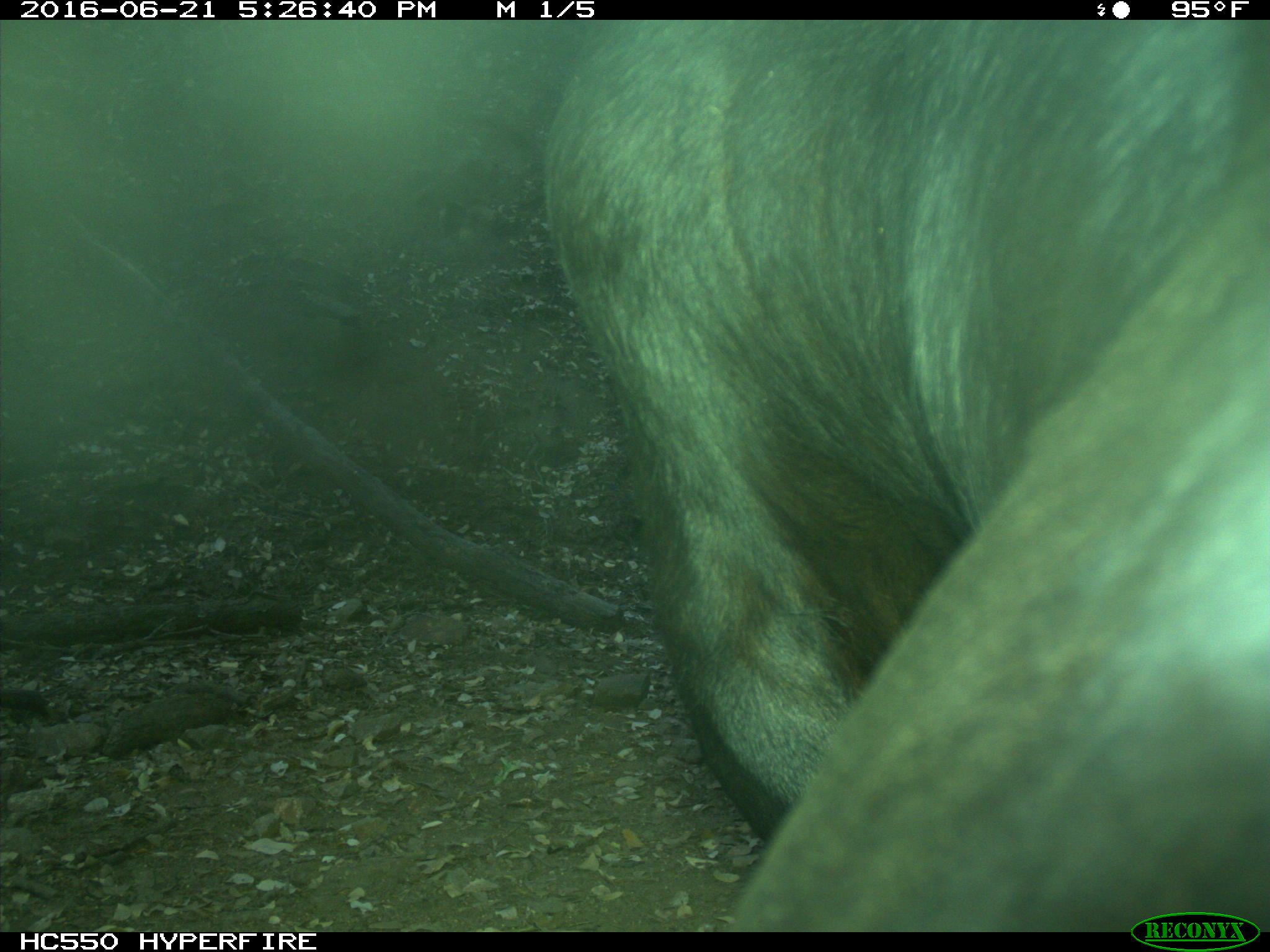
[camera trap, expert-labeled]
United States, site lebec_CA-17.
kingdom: Animalia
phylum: Chordata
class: Mammalia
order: Artiodactyla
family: Bovidae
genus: Bos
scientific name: Bos taurus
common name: domestic cow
Bos taurus (domestic cow).